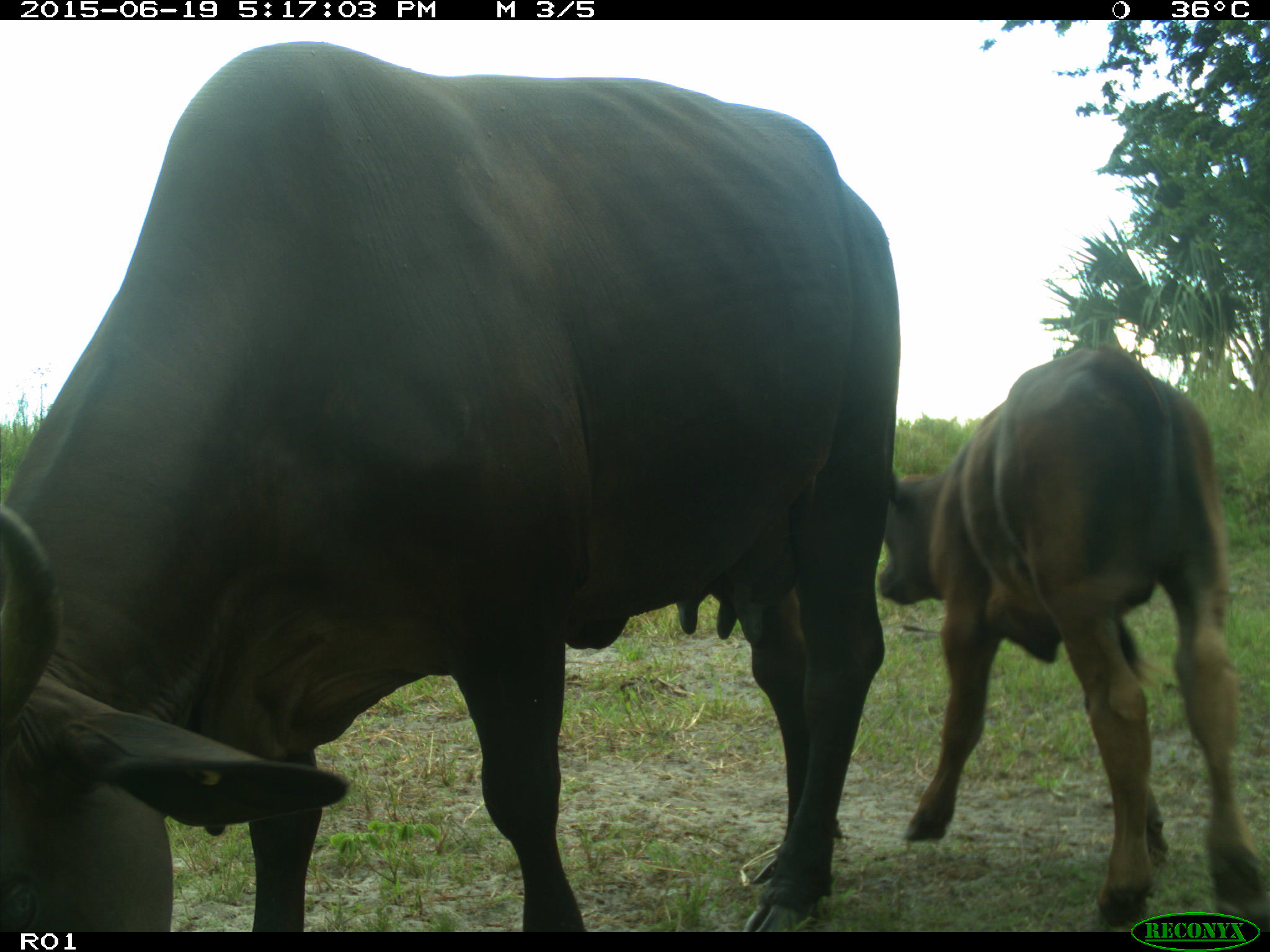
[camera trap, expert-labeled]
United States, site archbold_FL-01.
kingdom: Animalia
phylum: Chordata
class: Mammalia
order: Artiodactyla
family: Bovidae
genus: Bos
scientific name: Bos taurus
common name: domestic cow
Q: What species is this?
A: Bos taurus (domestic cow).